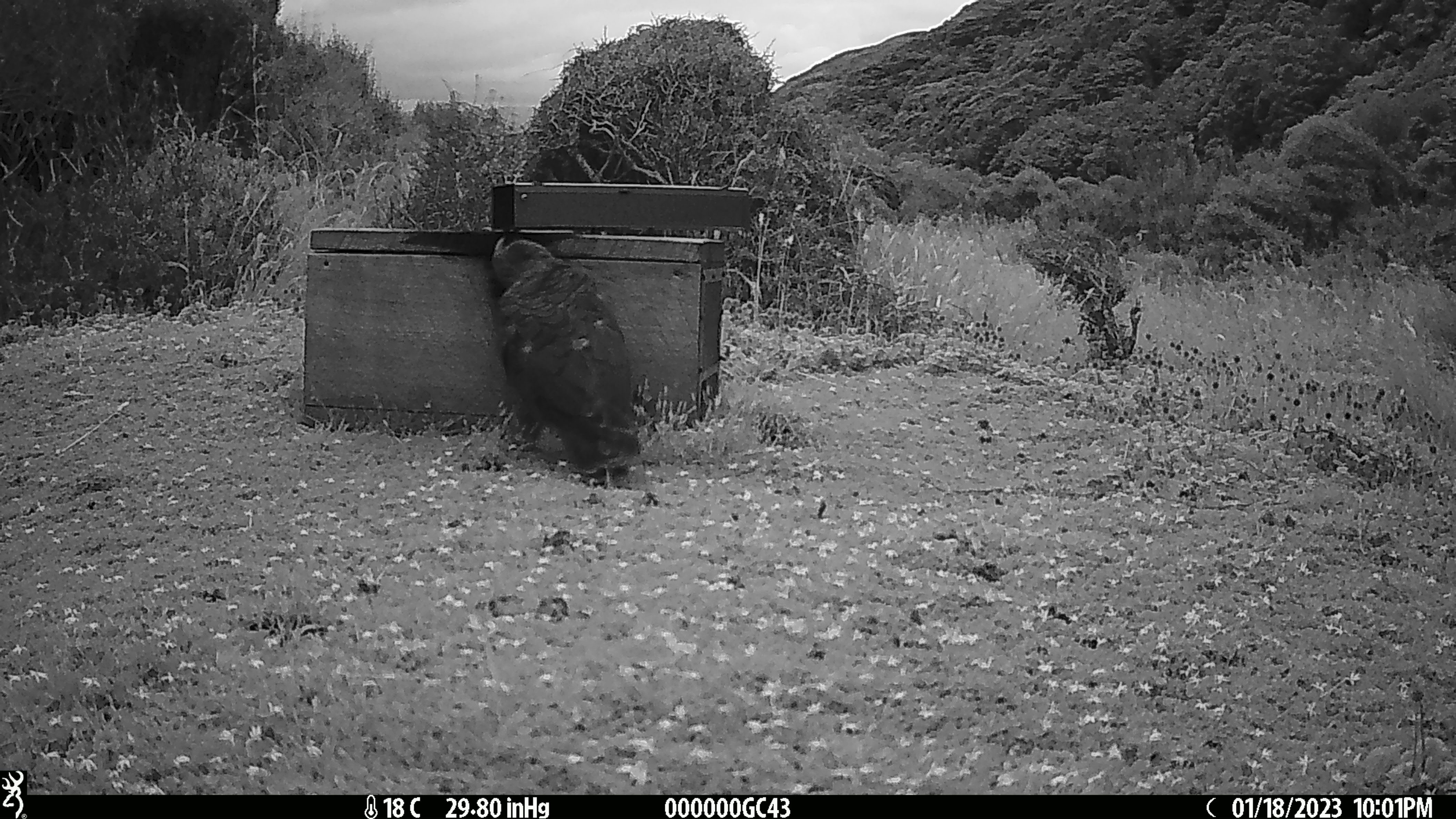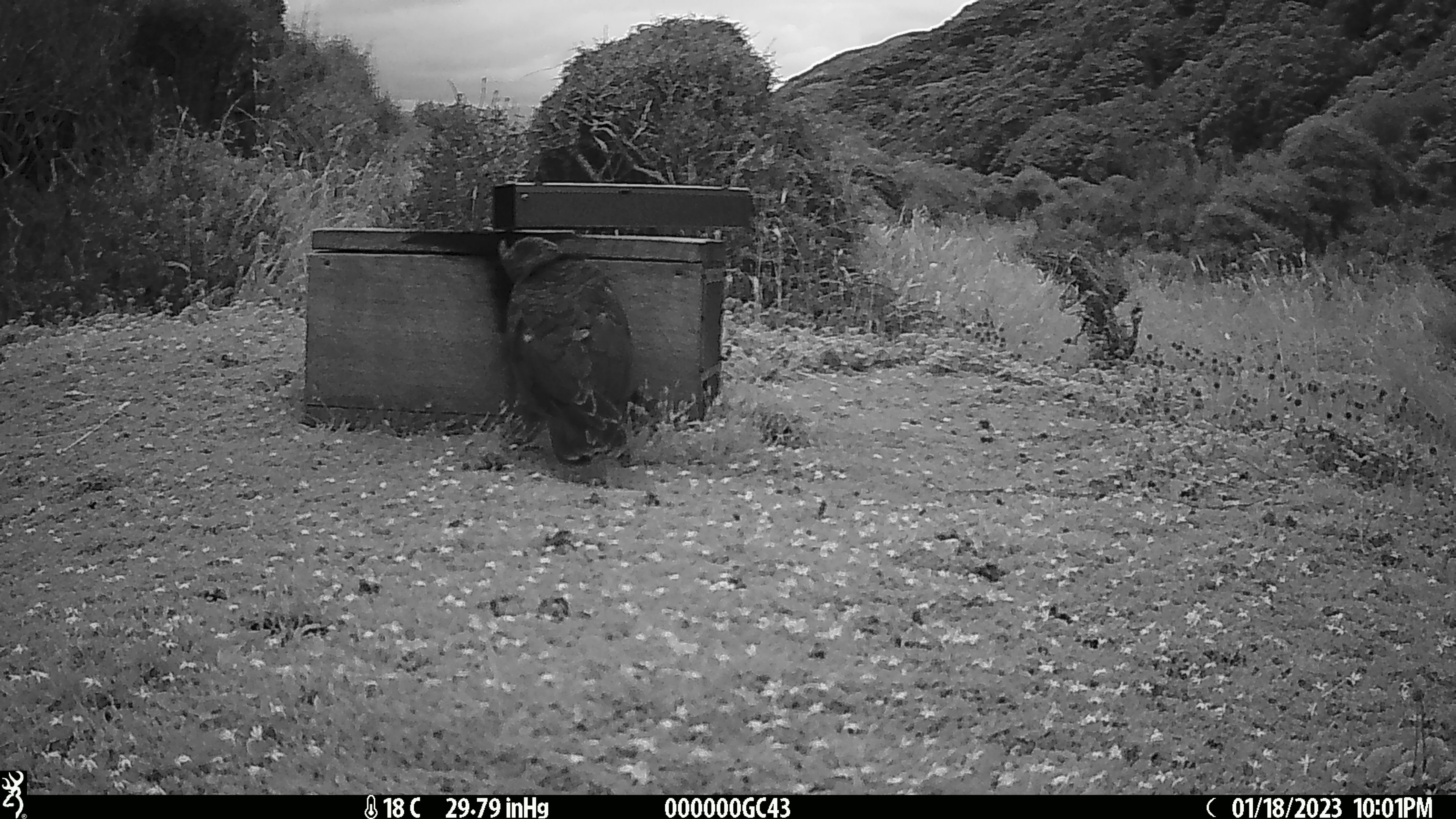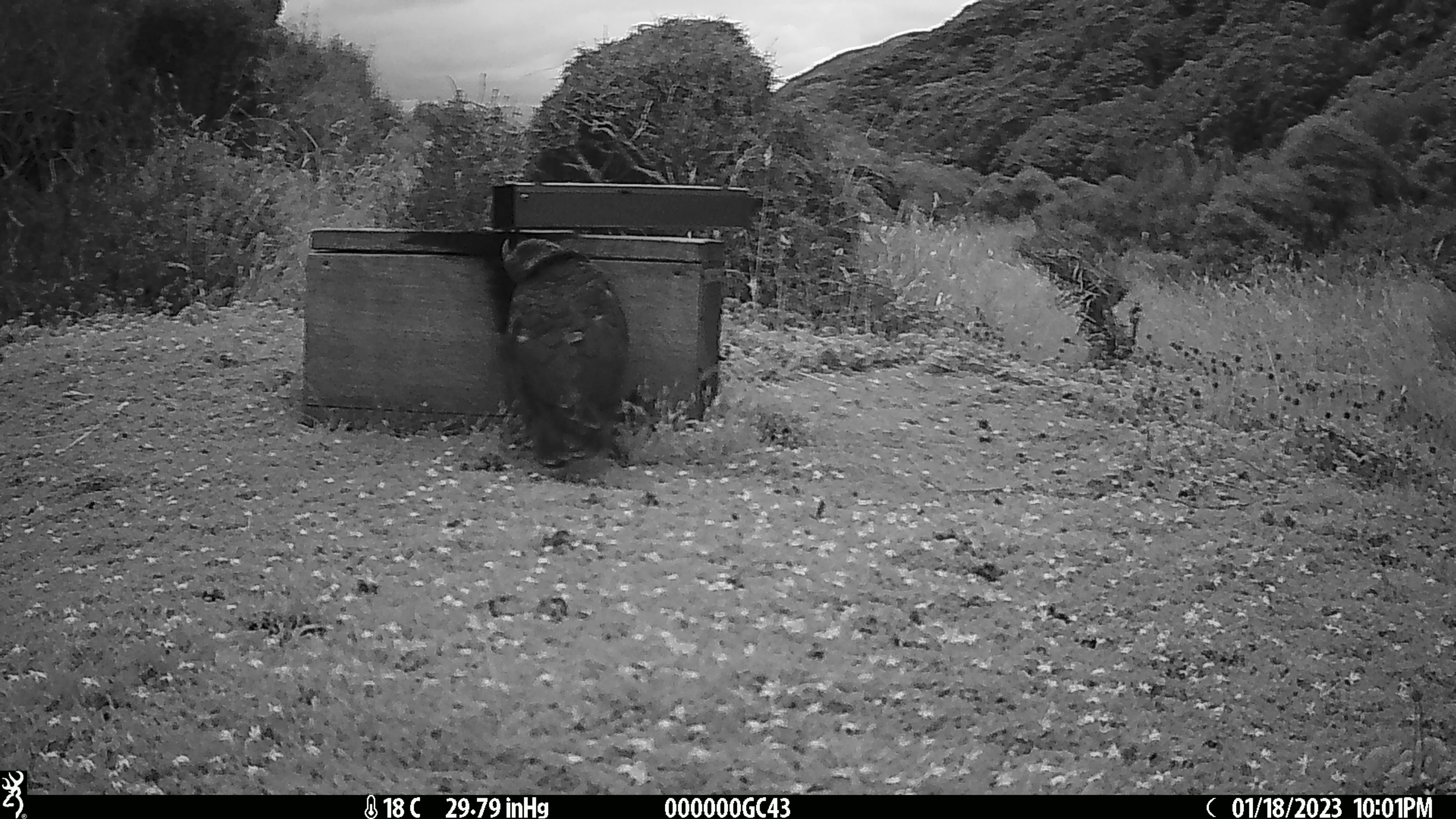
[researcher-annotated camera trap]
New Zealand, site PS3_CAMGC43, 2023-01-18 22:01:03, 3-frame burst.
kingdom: Animalia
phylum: Chordata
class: Aves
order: Psittaciformes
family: Strigopidae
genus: Nestor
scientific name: Nestor notabilis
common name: kea